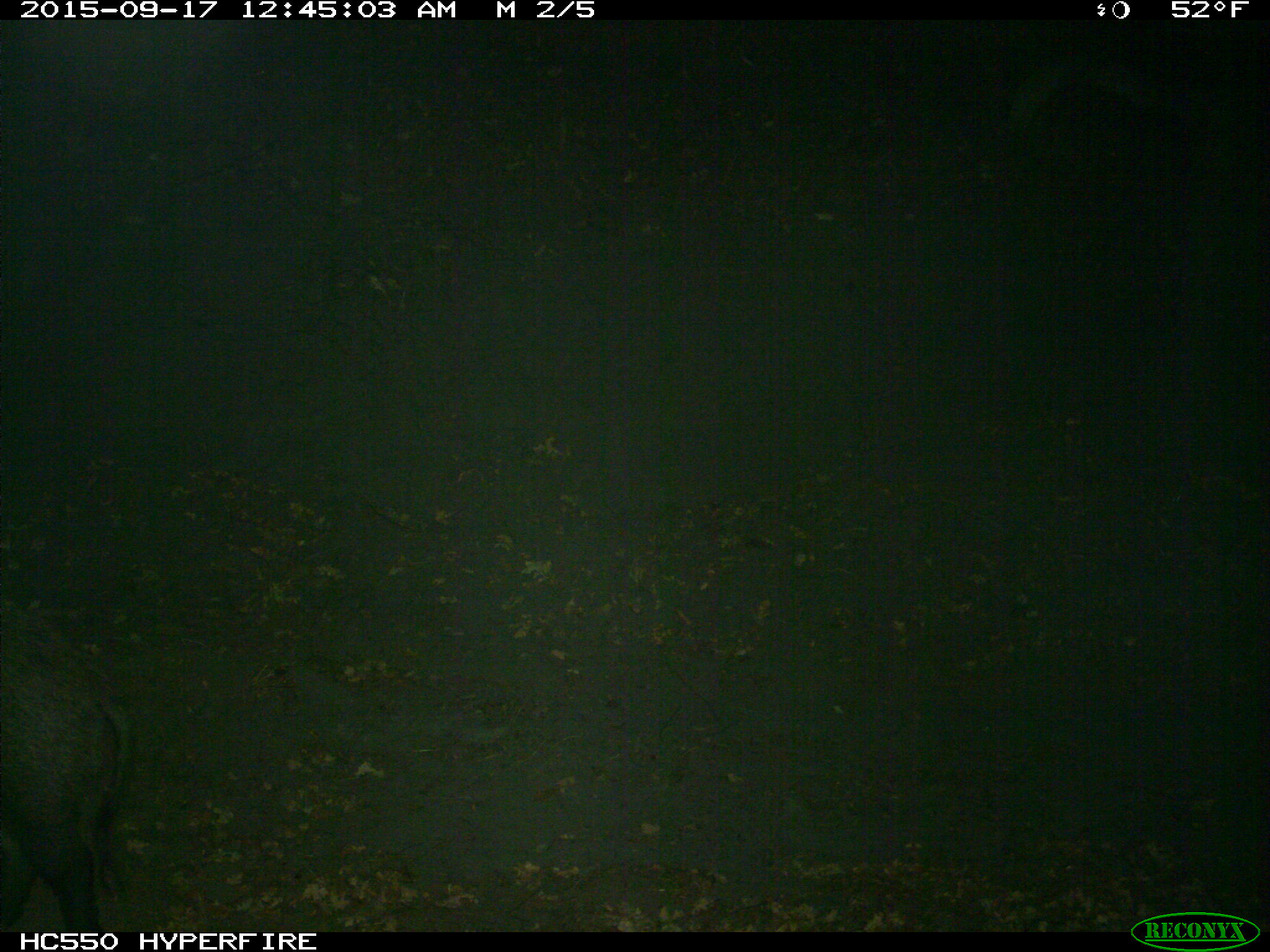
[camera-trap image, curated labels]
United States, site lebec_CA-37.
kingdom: Animalia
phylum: Chordata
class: Mammalia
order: Artiodactyla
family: Suidae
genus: Sus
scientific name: Sus scrofa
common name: wild boar